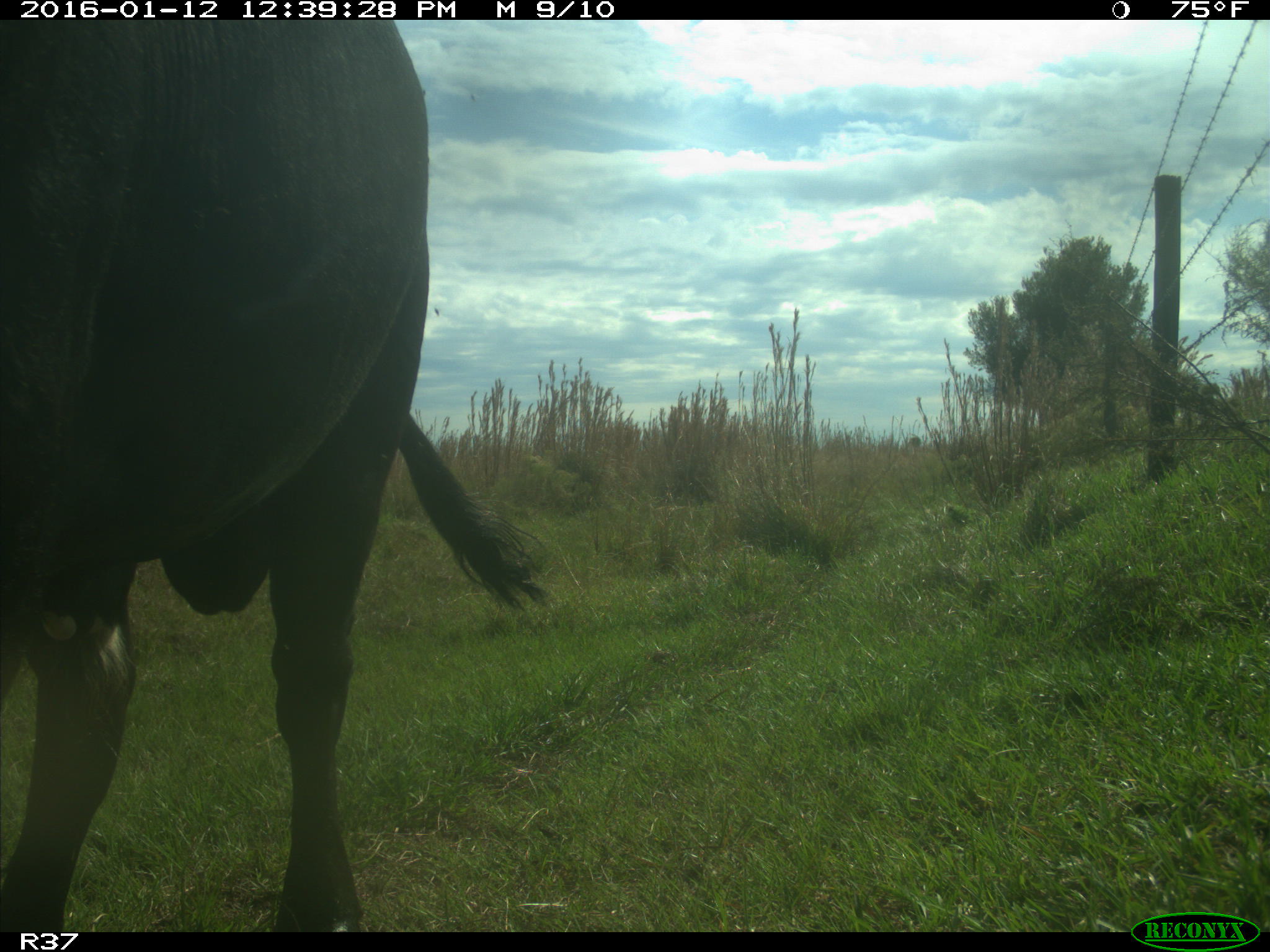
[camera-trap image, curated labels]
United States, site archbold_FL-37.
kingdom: Animalia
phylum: Chordata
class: Mammalia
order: Artiodactyla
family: Bovidae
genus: Bos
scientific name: Bos taurus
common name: domestic cow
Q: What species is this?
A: Bos taurus (domestic cow).